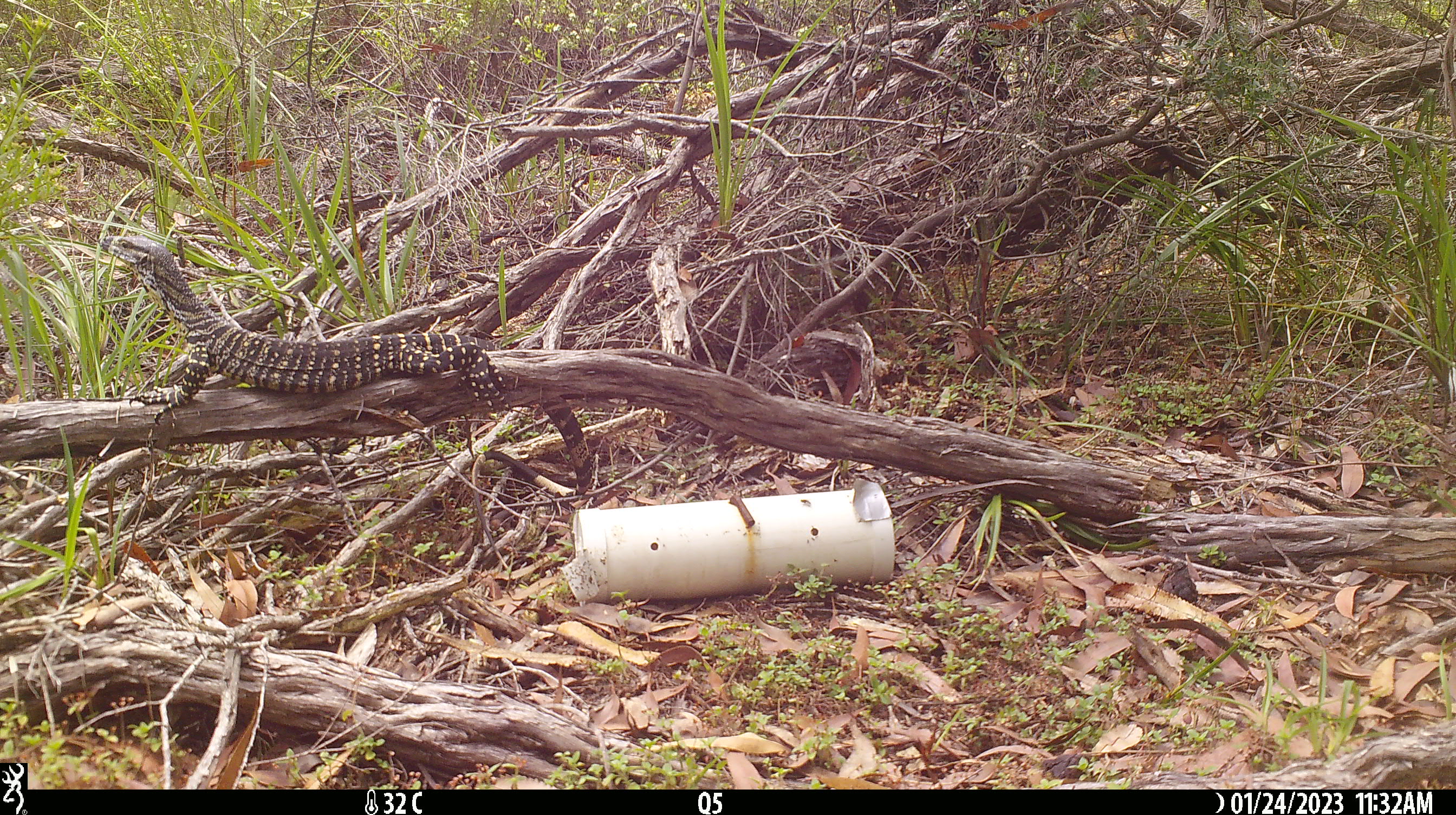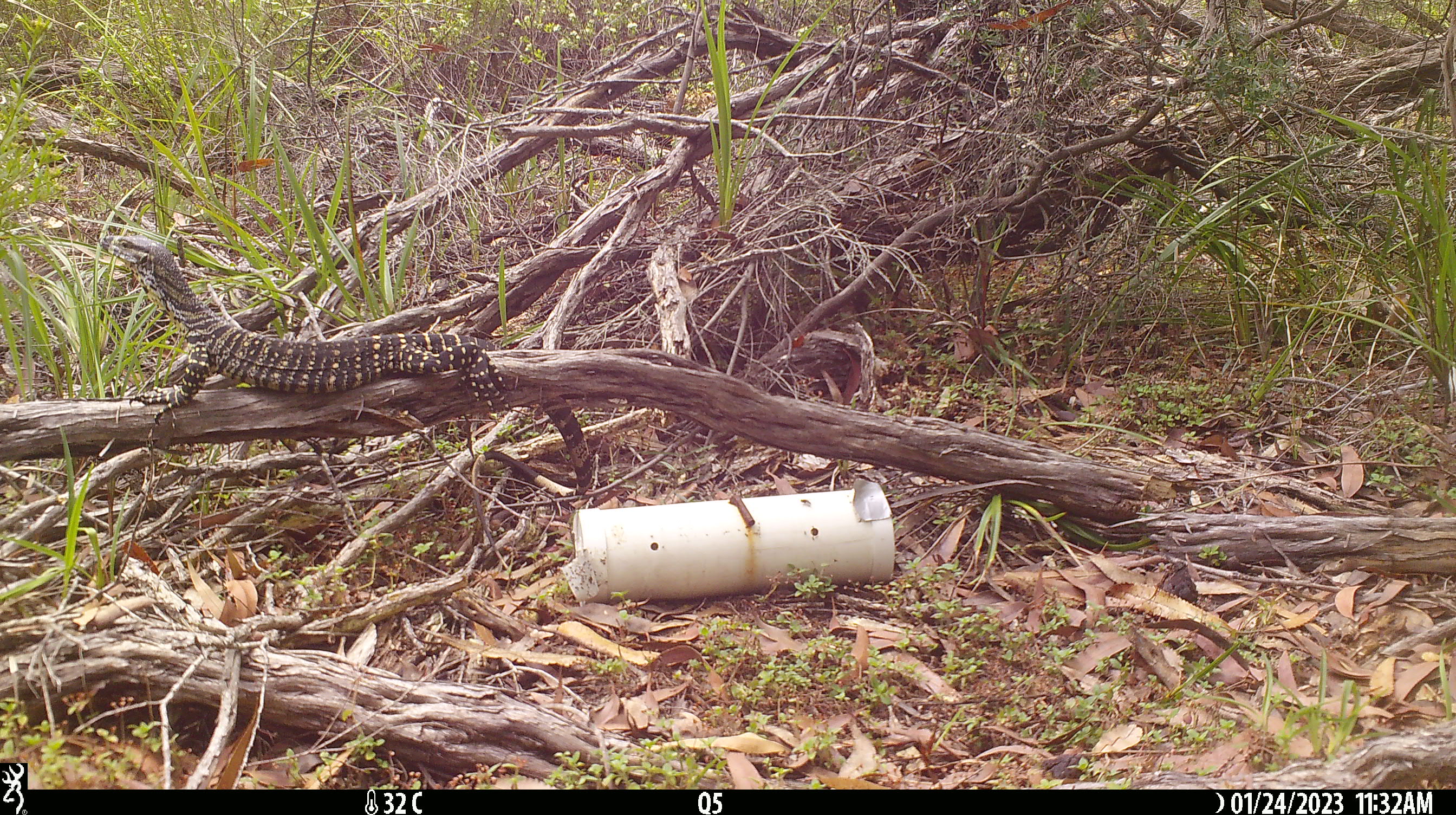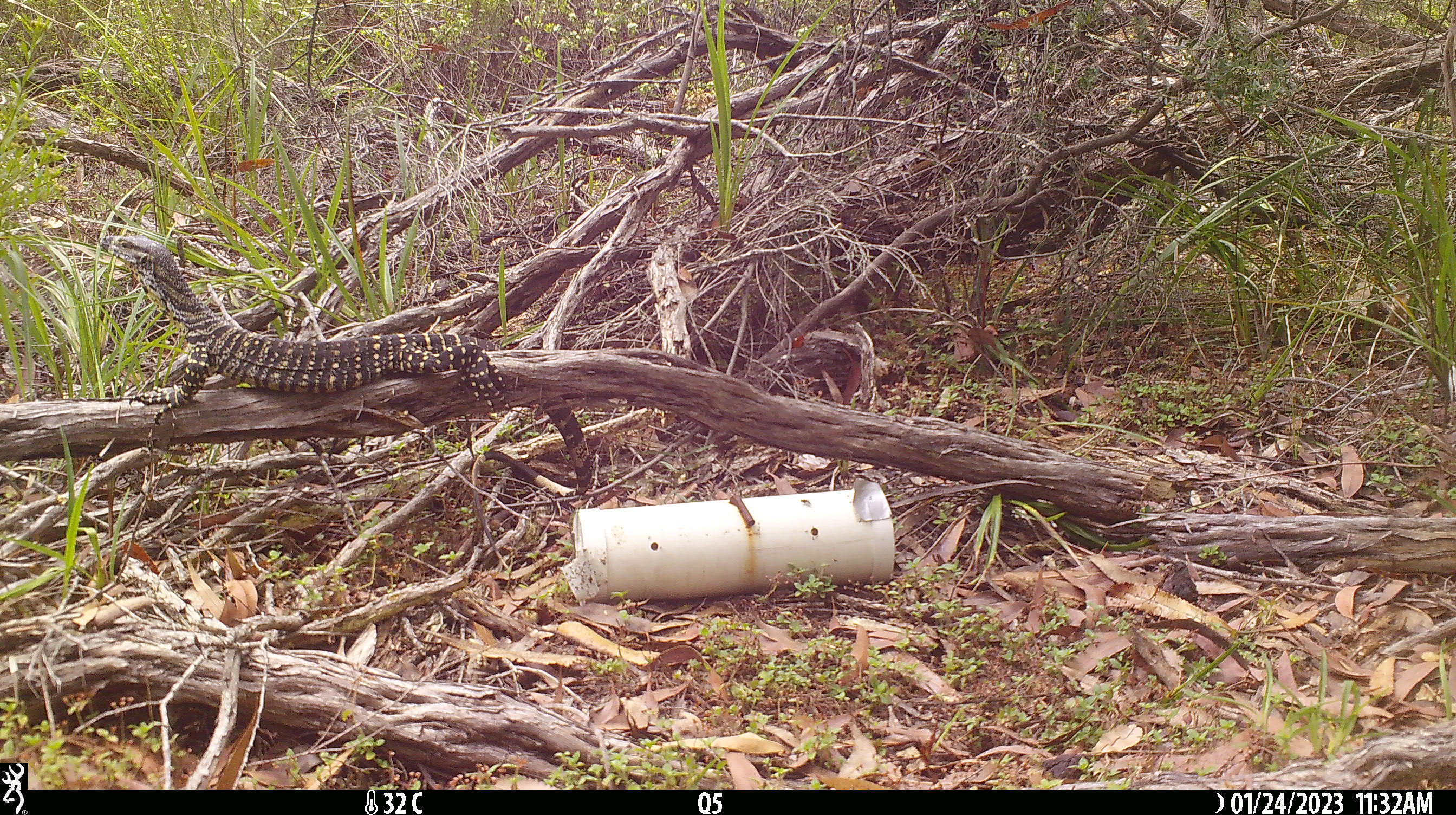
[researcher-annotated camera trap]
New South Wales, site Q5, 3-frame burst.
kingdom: Animalia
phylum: Chordata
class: Reptilia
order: Squamata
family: Varanidae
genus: Varanus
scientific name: Varanus varius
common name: lace monitor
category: goanna